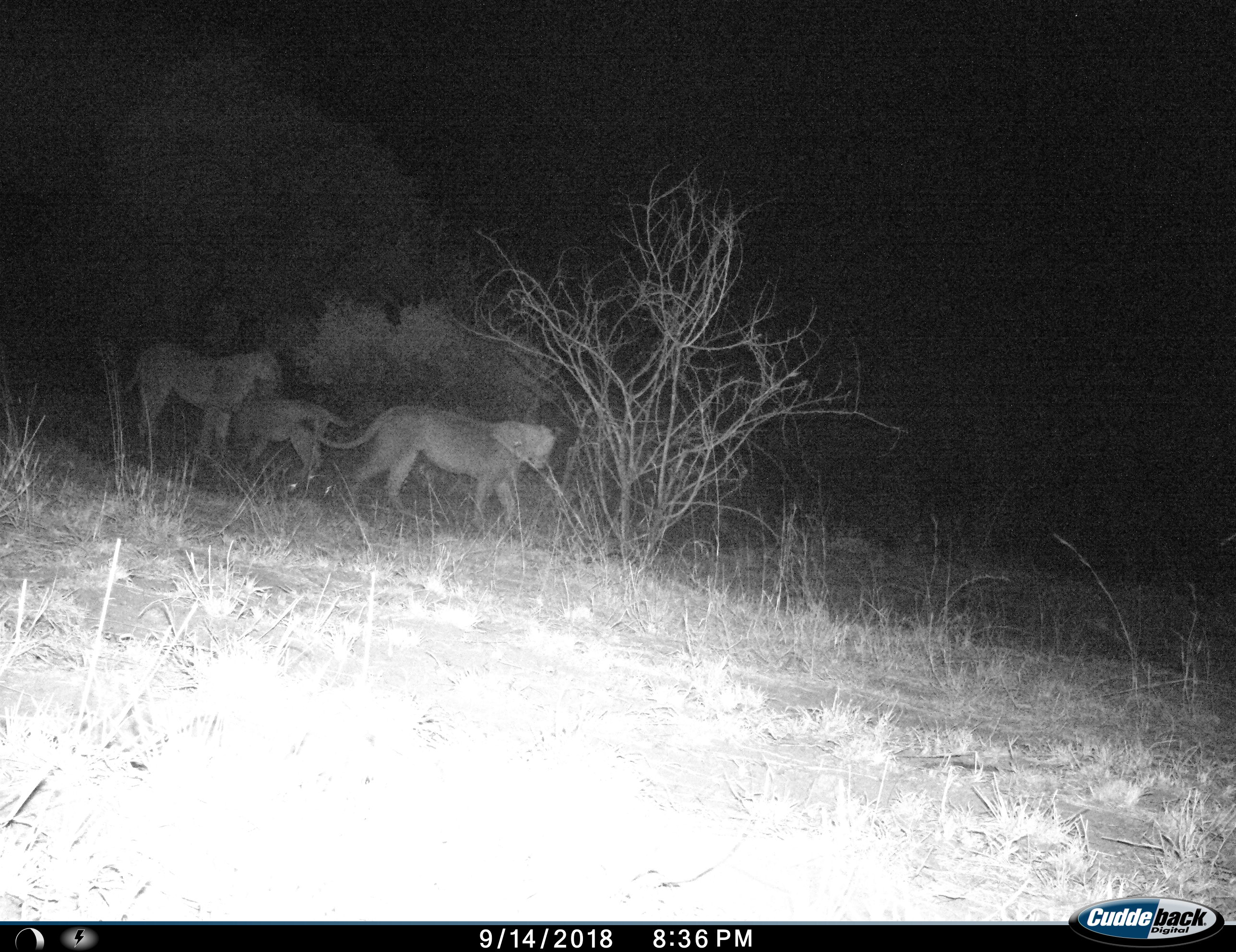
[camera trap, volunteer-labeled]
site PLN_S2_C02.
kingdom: Animalia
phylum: Chordata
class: Mammalia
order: Carnivora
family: Felidae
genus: Panthera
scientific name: Panthera leo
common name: lion cub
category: lioncub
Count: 1.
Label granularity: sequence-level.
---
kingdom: Animalia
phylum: Chordata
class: Mammalia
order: Carnivora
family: Felidae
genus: Panthera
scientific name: Panthera leo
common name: lion female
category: lionfemale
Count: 2.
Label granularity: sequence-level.